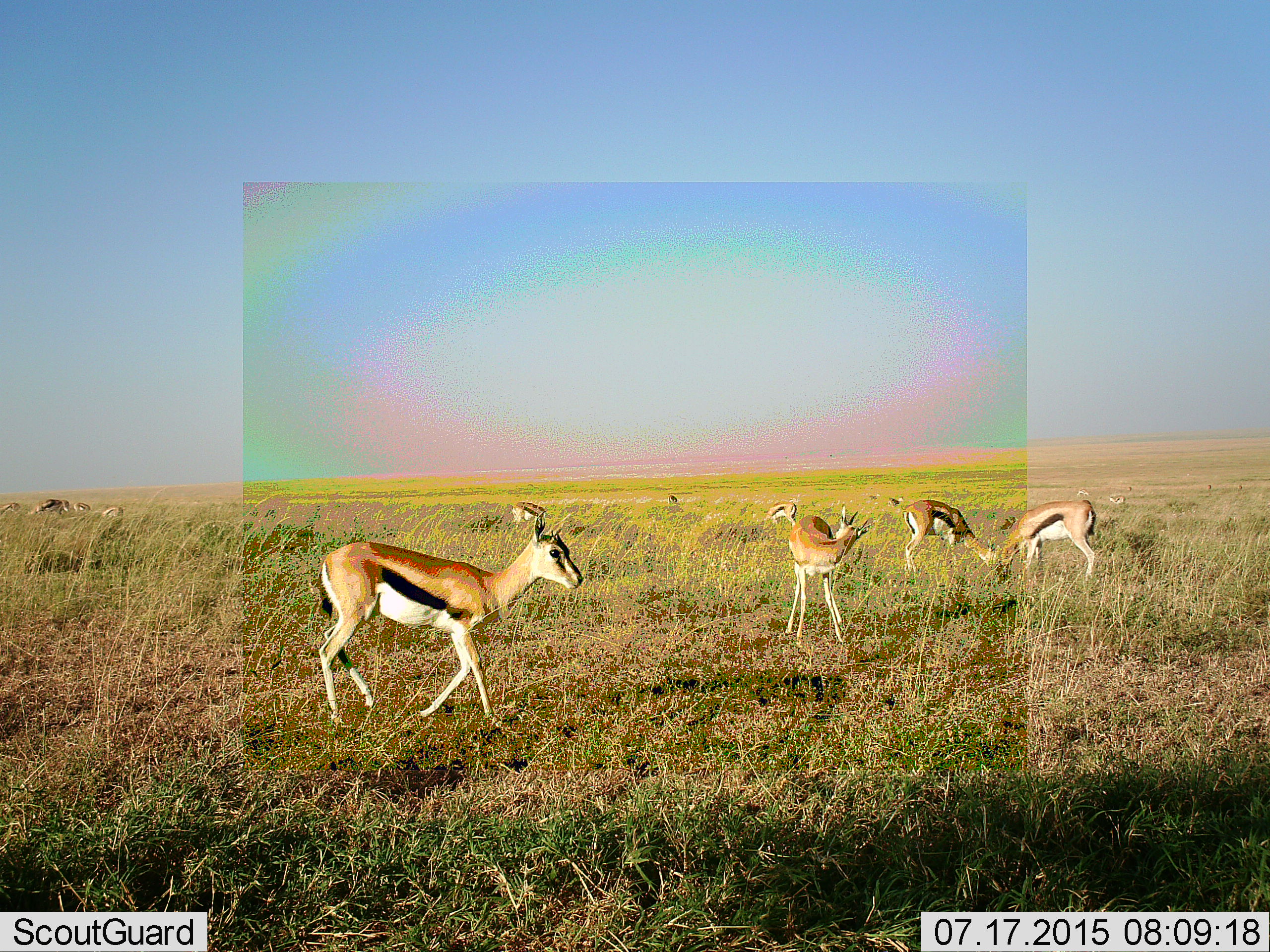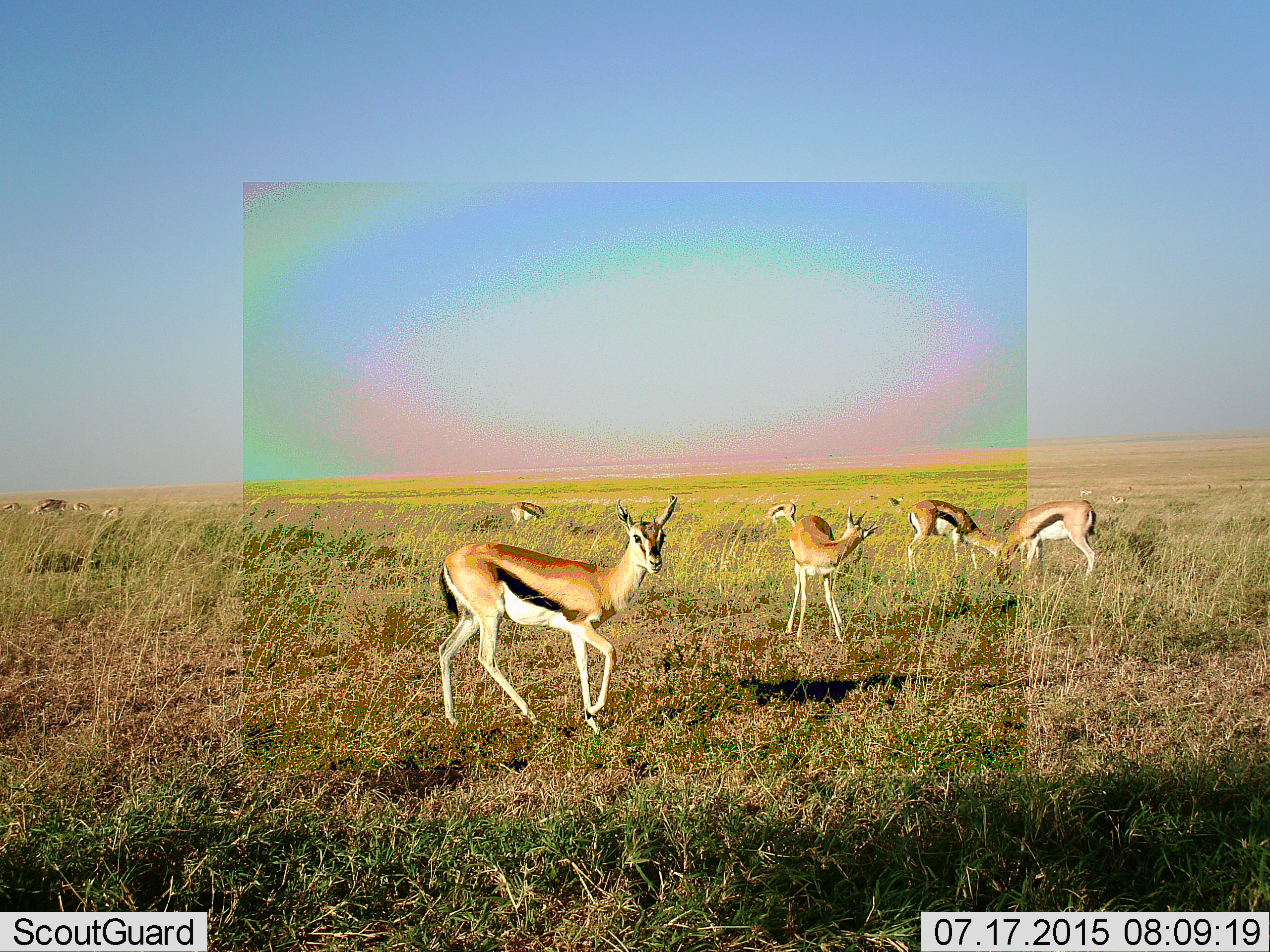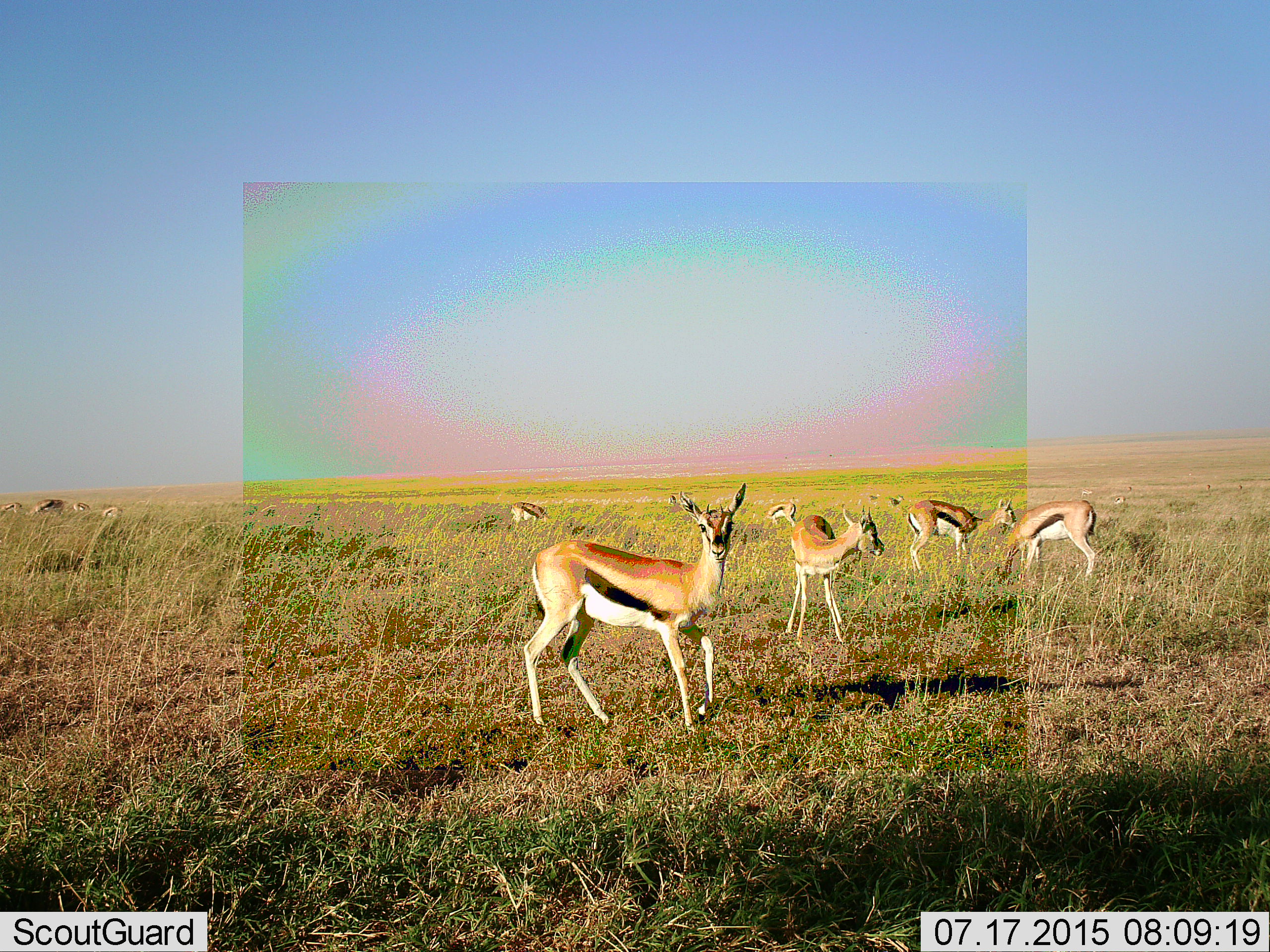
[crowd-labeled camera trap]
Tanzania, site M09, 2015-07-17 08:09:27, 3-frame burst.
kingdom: Animalia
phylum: Chordata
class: Mammalia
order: Artiodactyla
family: Bovidae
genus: Eudorcas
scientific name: Eudorcas thomsonii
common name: thomson's gazelle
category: gazellethomsons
Gazellethomsons (thomson's gazelle) (Eudorcas thomsonii), count 11-50. Behavior (volunteer vote fractions): standing 80%, resting 0%, moving 60%, interacting 20%. Young present (vote fraction): 0%. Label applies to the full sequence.